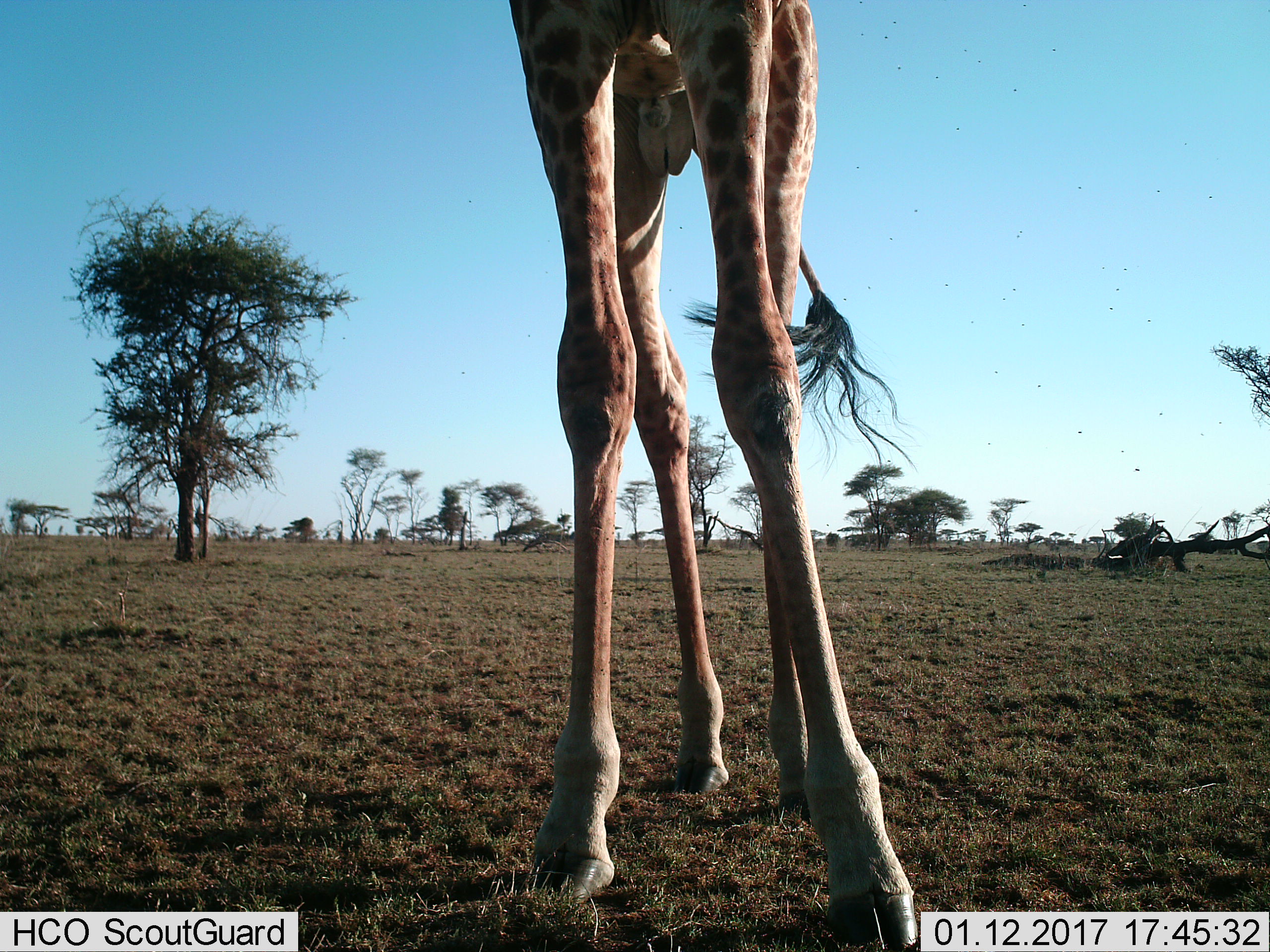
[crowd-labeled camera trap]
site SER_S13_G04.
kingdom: Animalia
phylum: Chordata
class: Mammalia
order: Artiodactyla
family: Giraffidae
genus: Giraffa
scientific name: Giraffa camelopardalis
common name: giraffe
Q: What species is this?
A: Giraffe (Giraffa camelopardalis).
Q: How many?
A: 1.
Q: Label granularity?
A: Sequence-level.